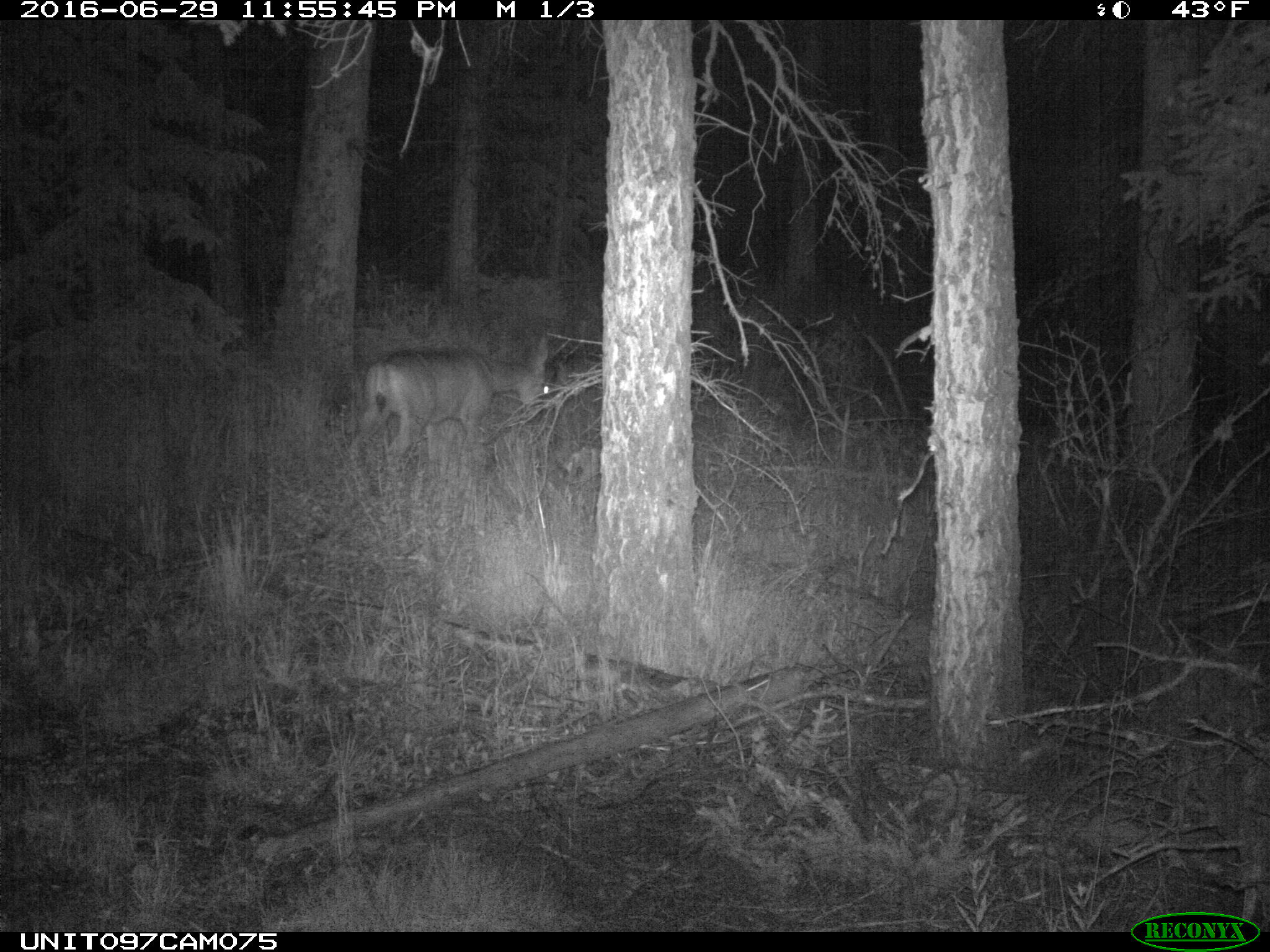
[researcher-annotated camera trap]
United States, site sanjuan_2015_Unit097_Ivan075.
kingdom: Animalia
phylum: Chordata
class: Mammalia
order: Artiodactyla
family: Cervidae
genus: Odocoileus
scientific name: Odocoileus hemionus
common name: mule deer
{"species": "Odocoileus hemionus (mule deer)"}